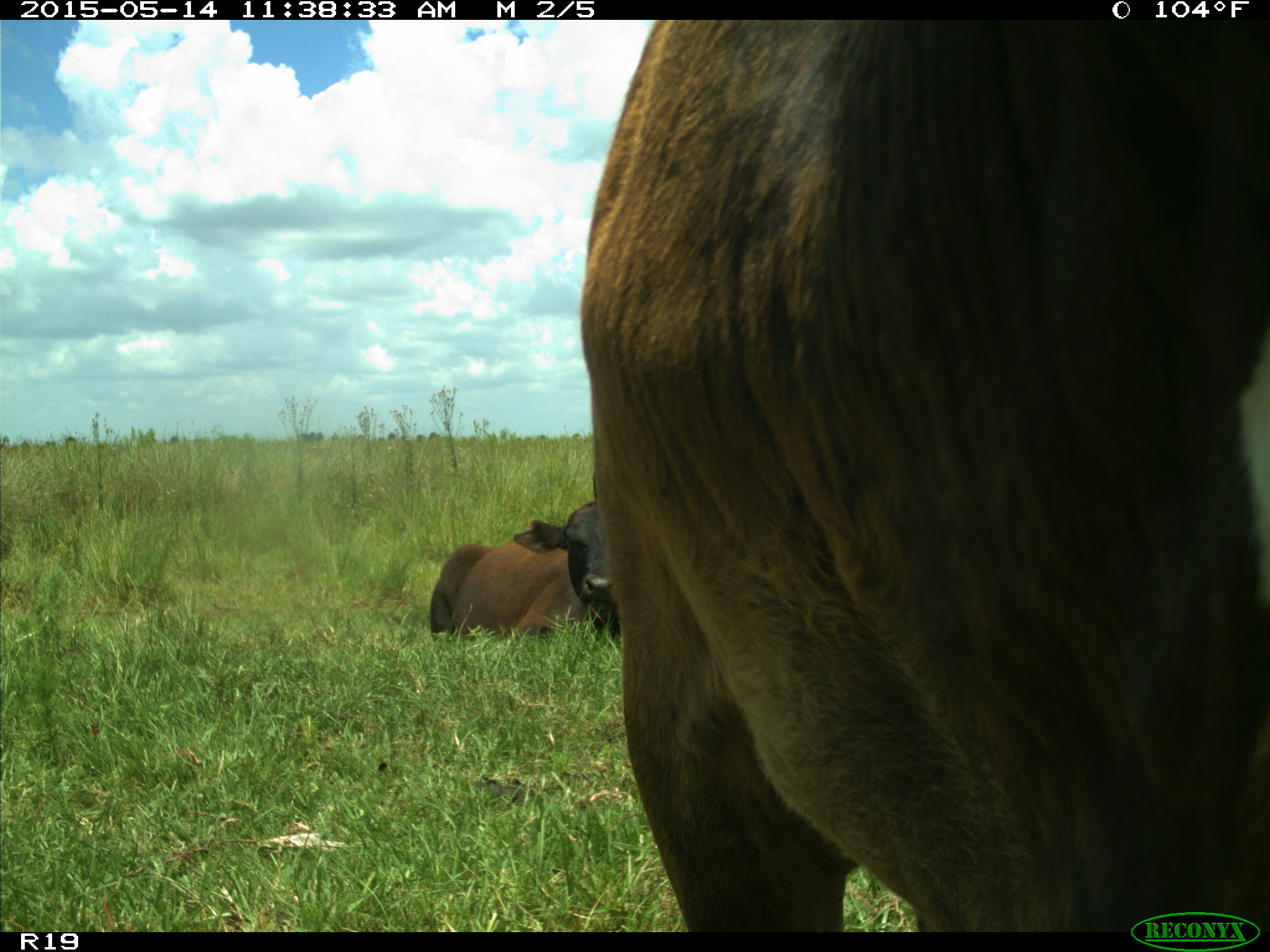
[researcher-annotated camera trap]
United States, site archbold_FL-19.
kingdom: Animalia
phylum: Chordata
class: Mammalia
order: Artiodactyla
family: Bovidae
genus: Bos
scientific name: Bos taurus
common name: domestic cow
Bos taurus (domestic cow).